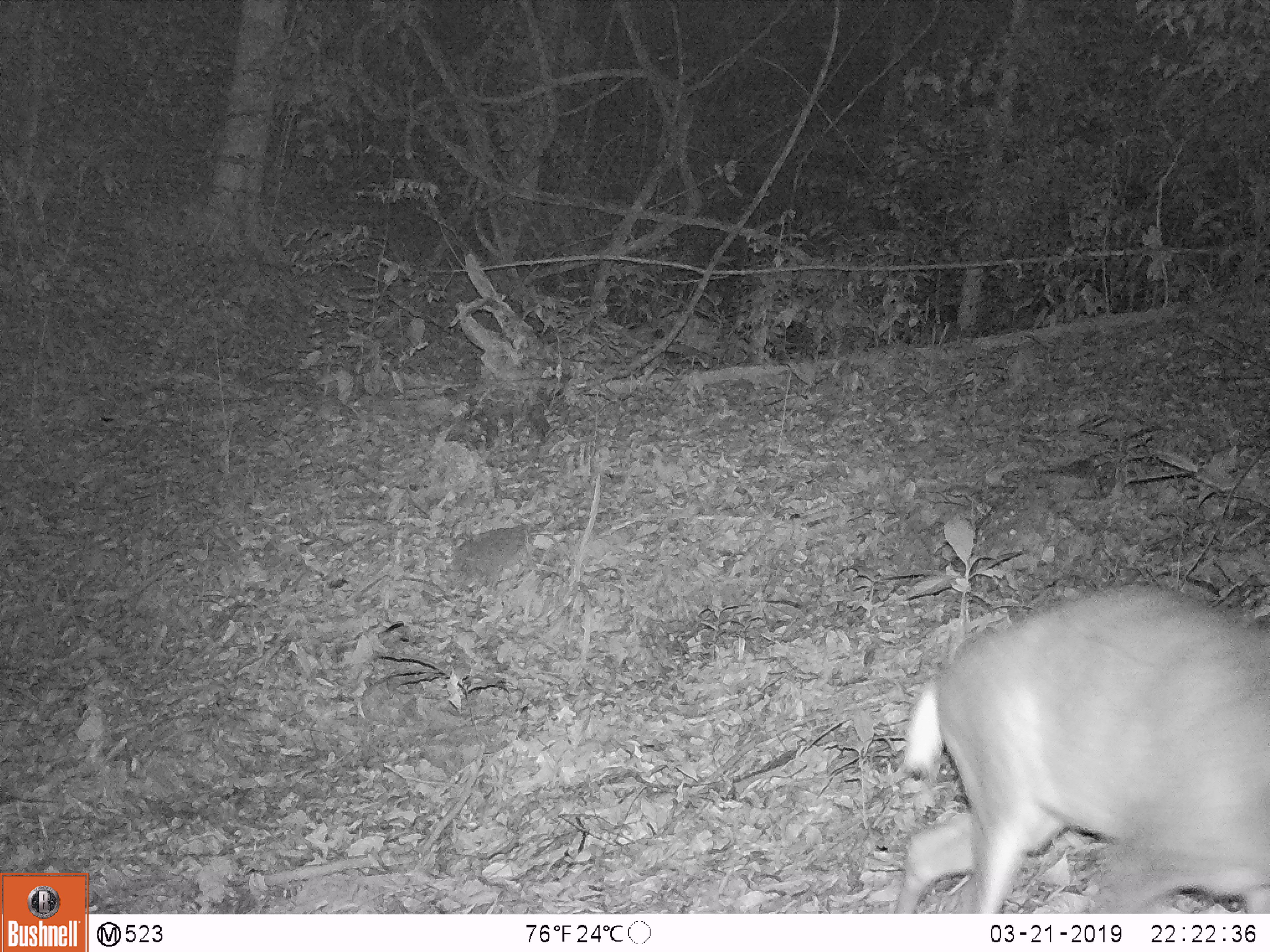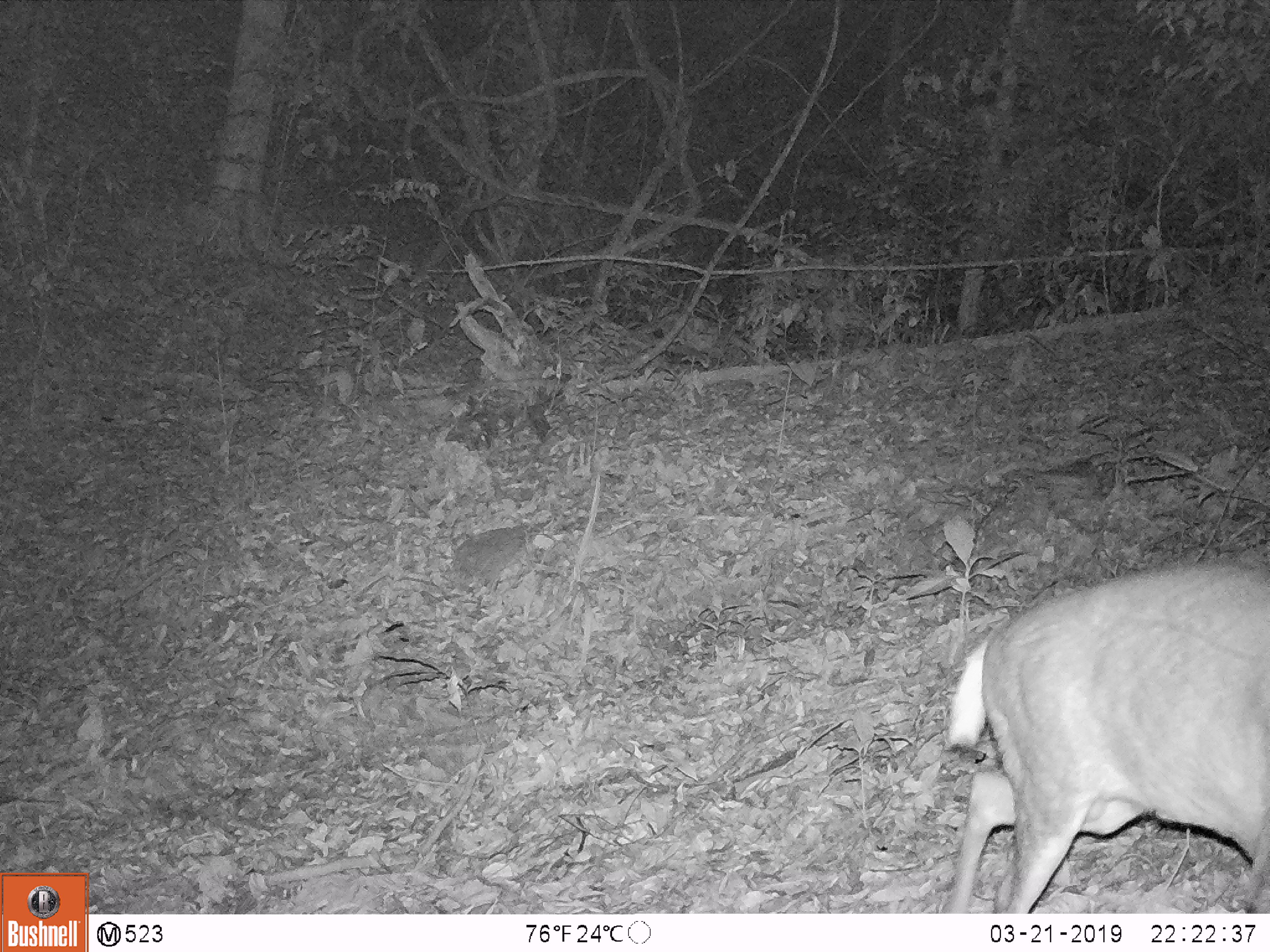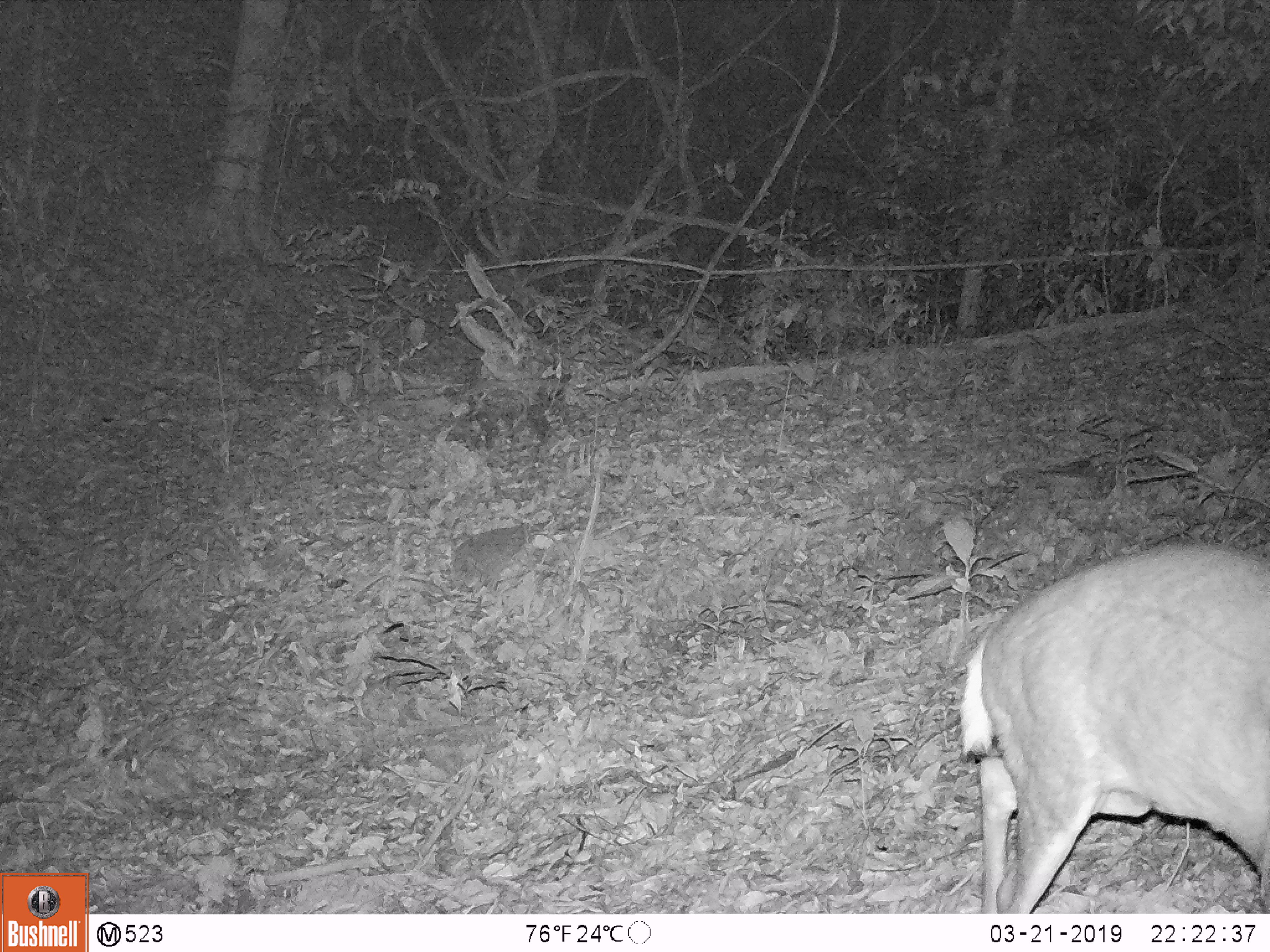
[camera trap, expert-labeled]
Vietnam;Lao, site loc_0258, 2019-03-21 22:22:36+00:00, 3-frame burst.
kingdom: Animalia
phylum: Chordata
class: Mammalia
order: Artiodactyla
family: Cervidae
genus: Muntiacus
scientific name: Muntiacus rooseveltorum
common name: roosevelt's muntjac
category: roosevelts muntjac group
Roosevelts muntjac group (roosevelt's muntjac) (Muntiacus rooseveltorum). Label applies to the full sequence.